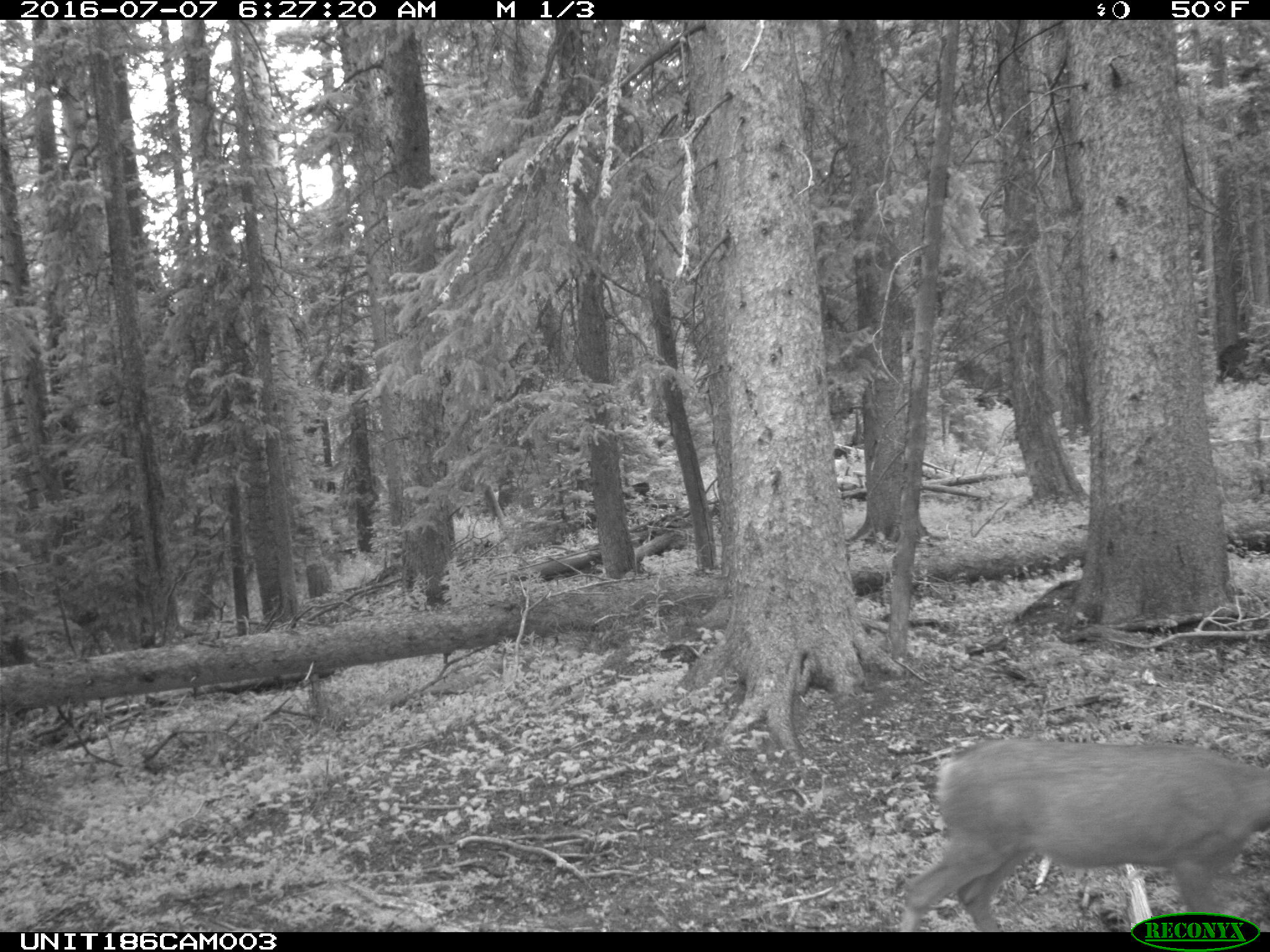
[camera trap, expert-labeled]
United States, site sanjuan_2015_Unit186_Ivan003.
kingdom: Animalia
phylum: Chordata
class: Mammalia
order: Artiodactyla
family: Cervidae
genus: Odocoileus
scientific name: Odocoileus hemionus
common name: mule deer